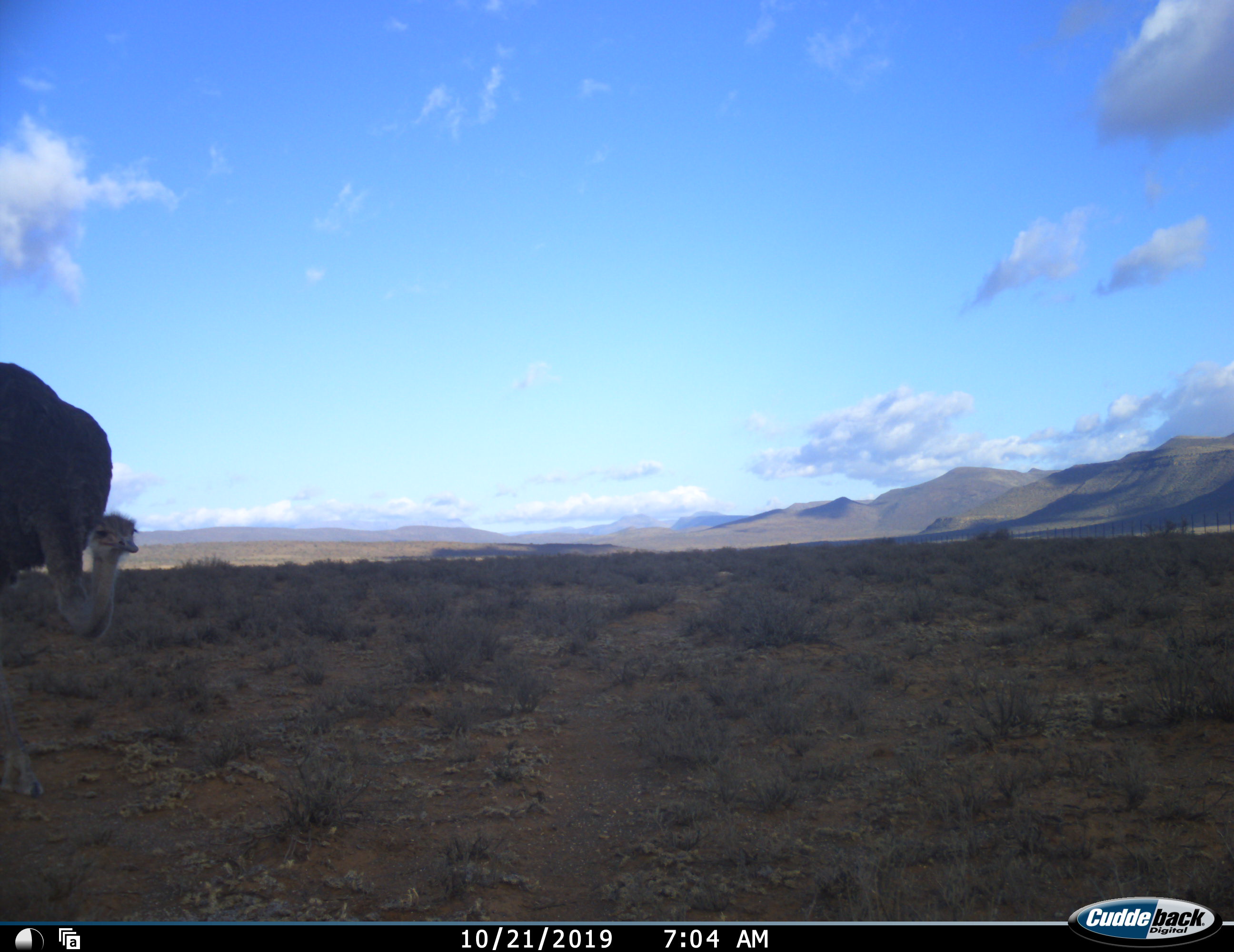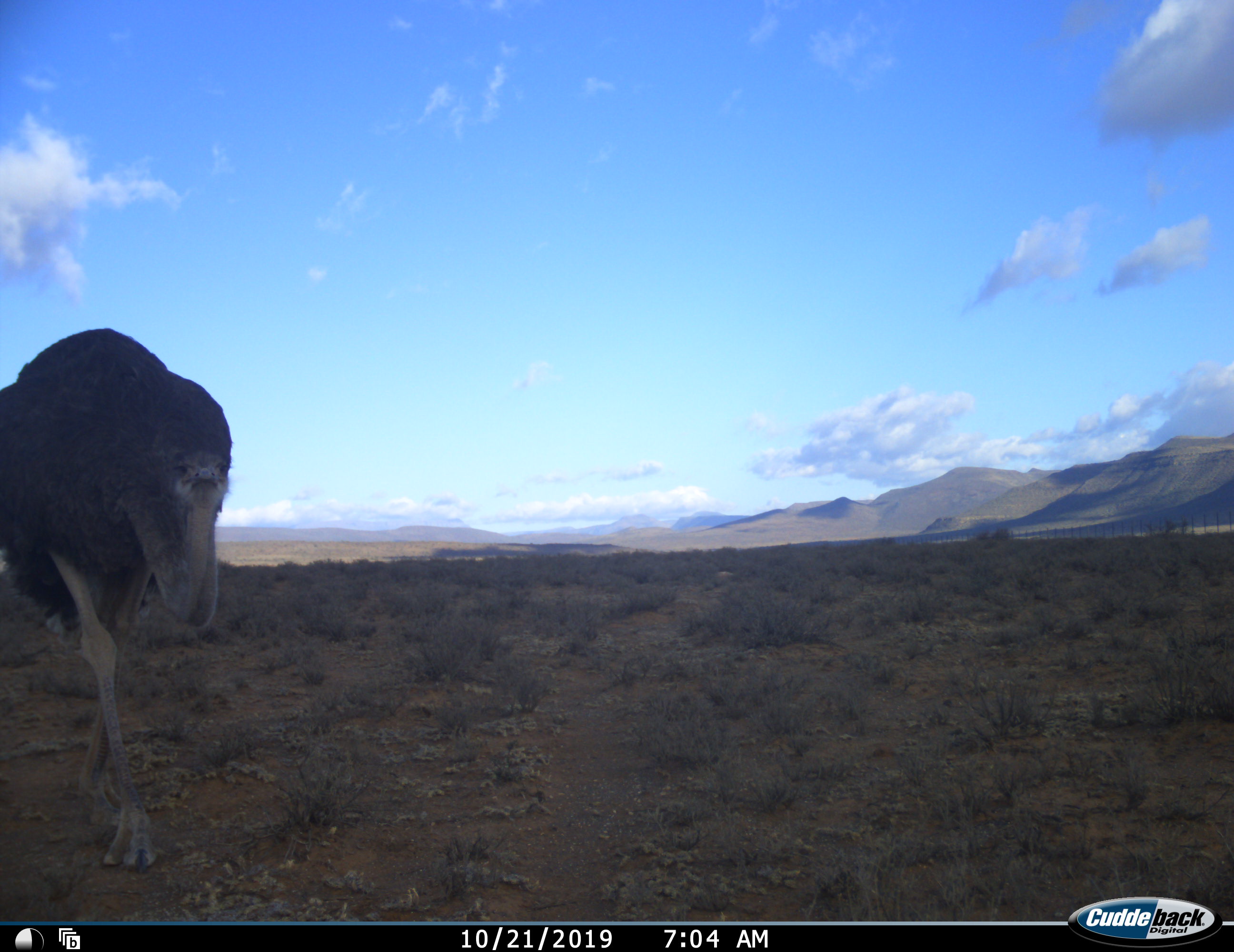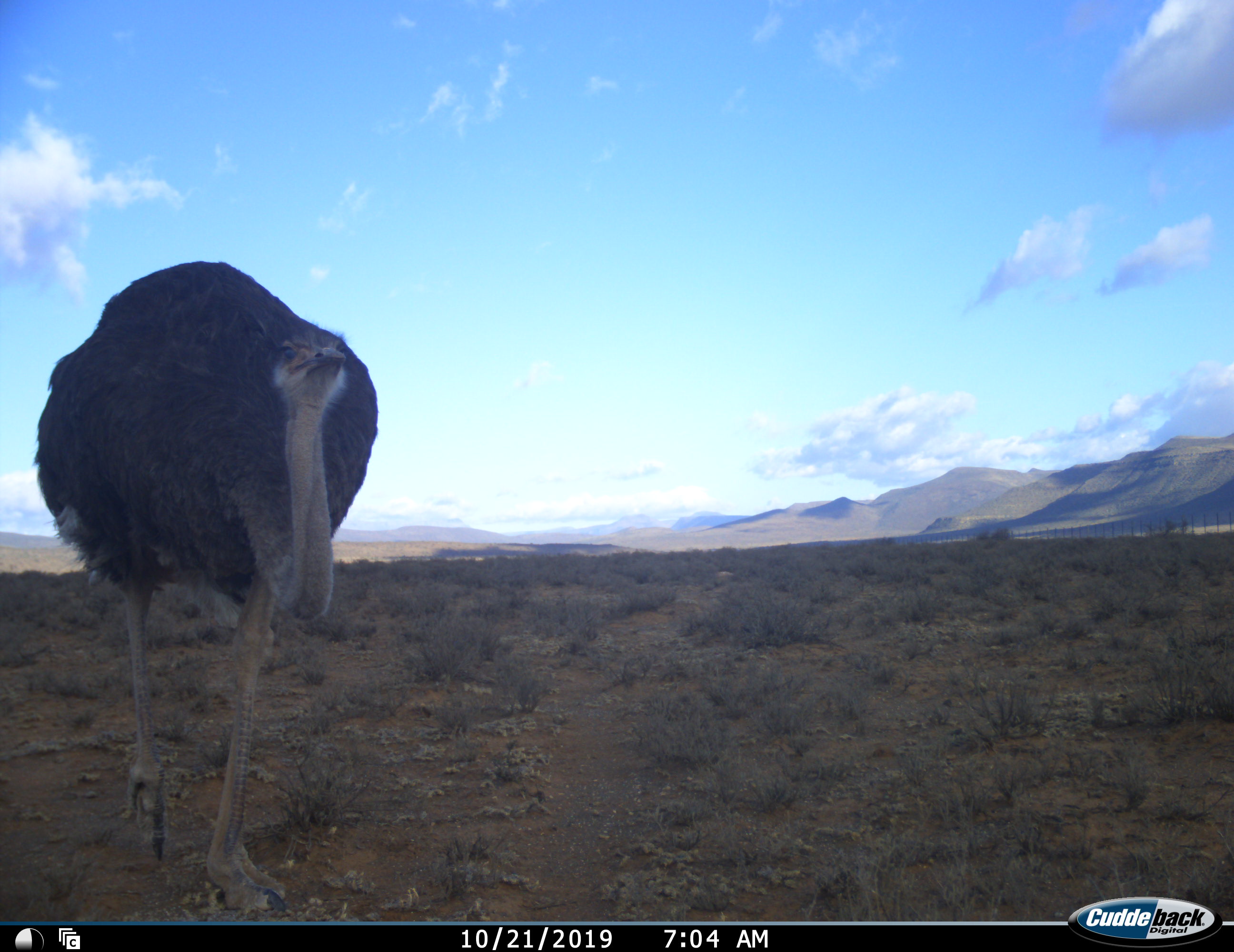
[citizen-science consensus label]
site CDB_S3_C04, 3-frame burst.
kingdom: Animalia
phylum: Chordata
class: Aves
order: Struthioniformes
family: Struthionidae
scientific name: Struthionidae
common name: ostrich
Ostrich (Struthionidae), count 1. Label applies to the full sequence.